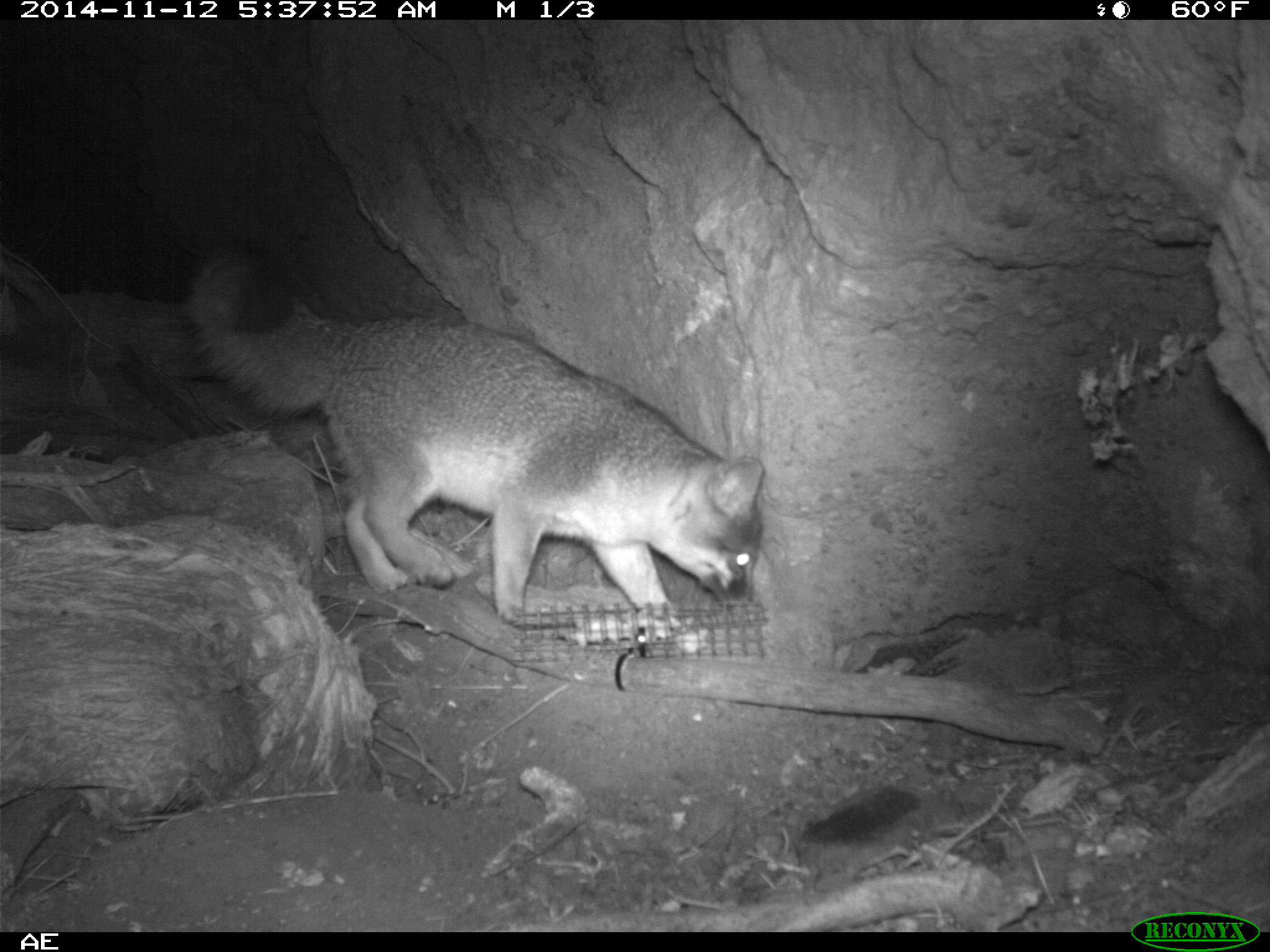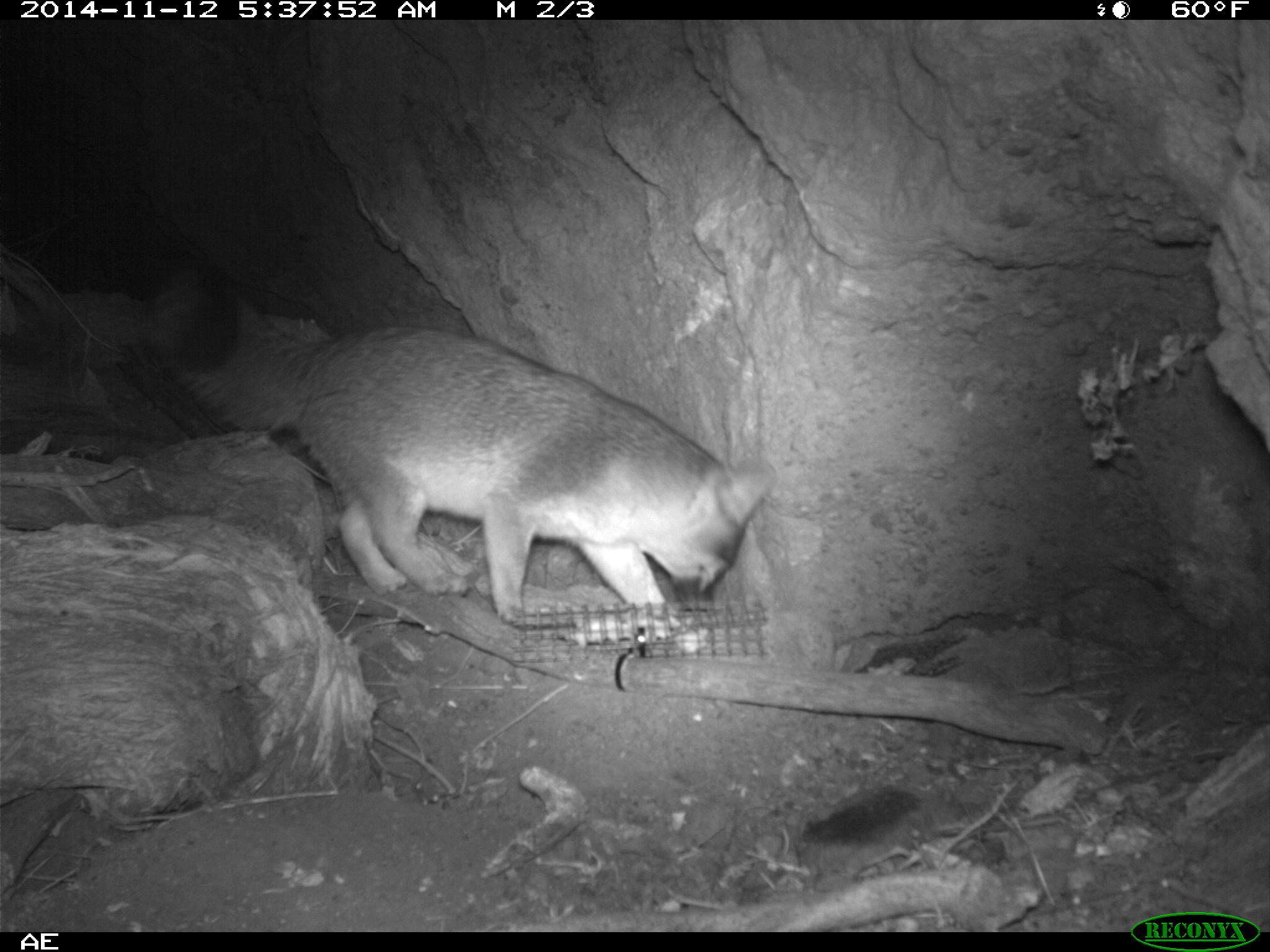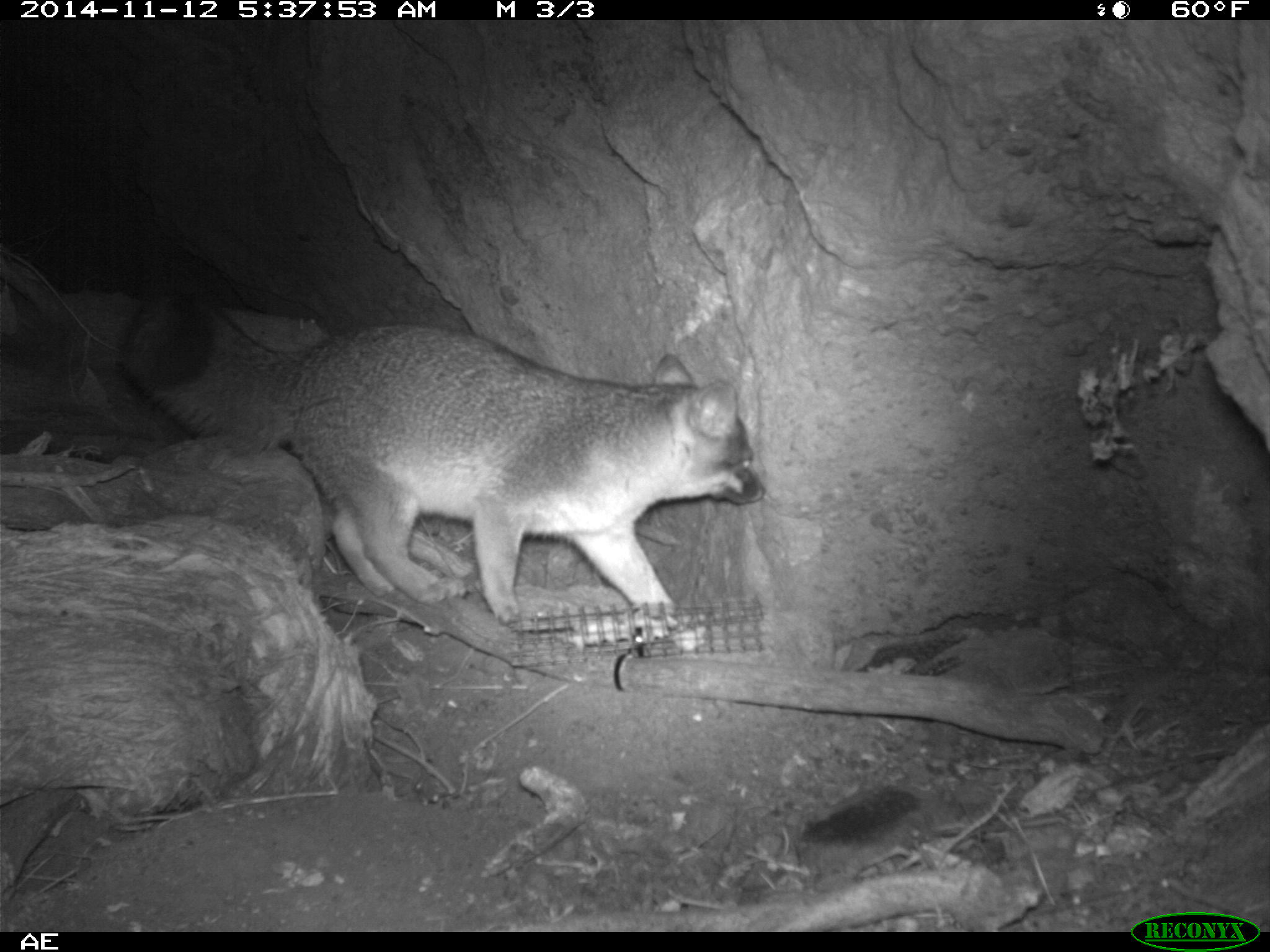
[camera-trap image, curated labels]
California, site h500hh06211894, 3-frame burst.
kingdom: Animalia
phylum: Chordata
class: Mammalia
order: Carnivora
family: Canidae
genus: Urocyon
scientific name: Urocyon littoralis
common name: island fox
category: fox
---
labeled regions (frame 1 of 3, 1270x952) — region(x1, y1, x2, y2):
fox: region(185, 242, 766, 627)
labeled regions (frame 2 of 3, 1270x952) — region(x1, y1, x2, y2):
fox: region(147, 275, 776, 653)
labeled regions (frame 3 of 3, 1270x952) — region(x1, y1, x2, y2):
fox: region(119, 293, 765, 625)